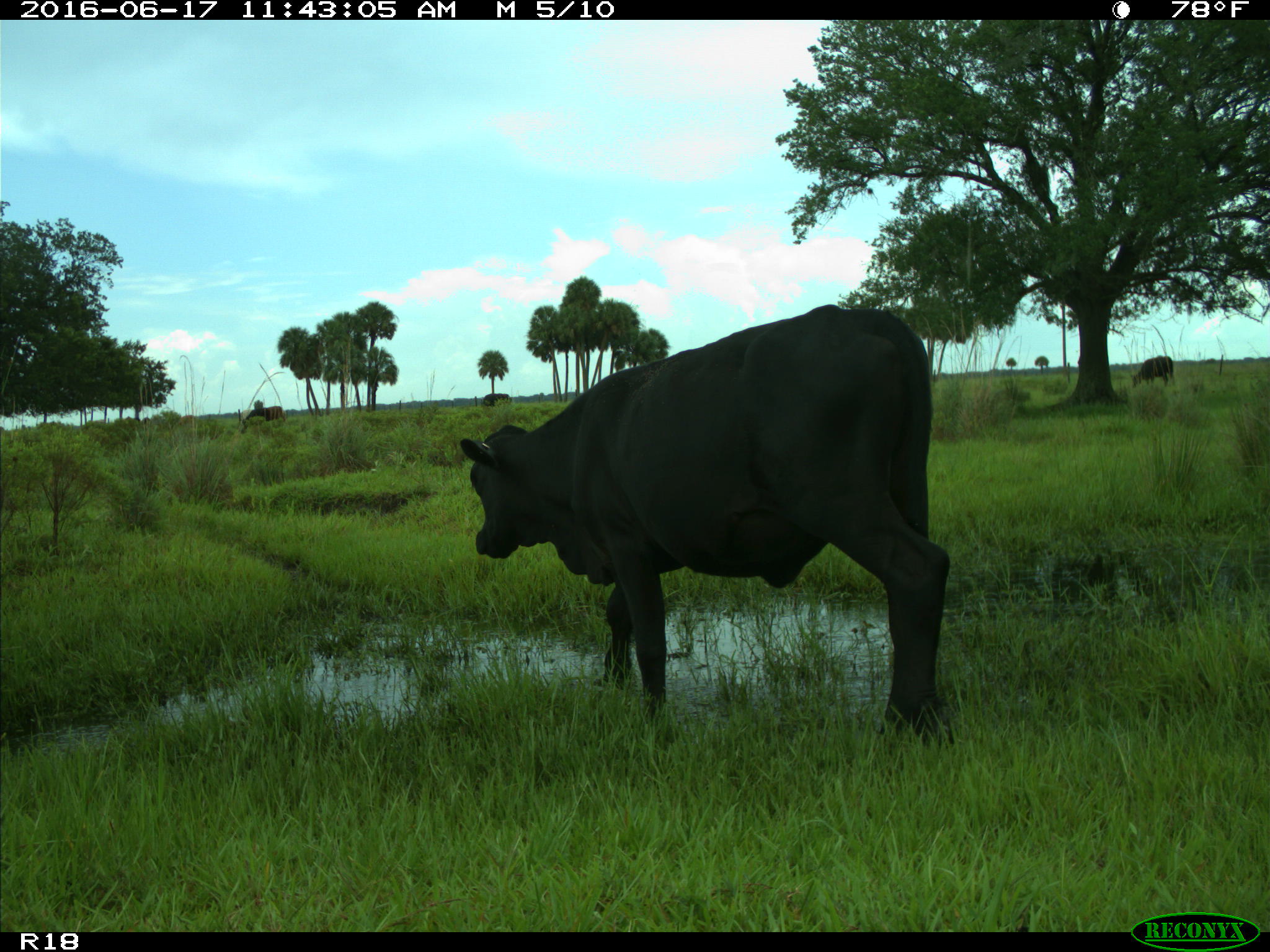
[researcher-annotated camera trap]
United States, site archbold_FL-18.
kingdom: Animalia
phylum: Chordata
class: Mammalia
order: Artiodactyla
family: Bovidae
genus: Bos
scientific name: Bos taurus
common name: domestic cow